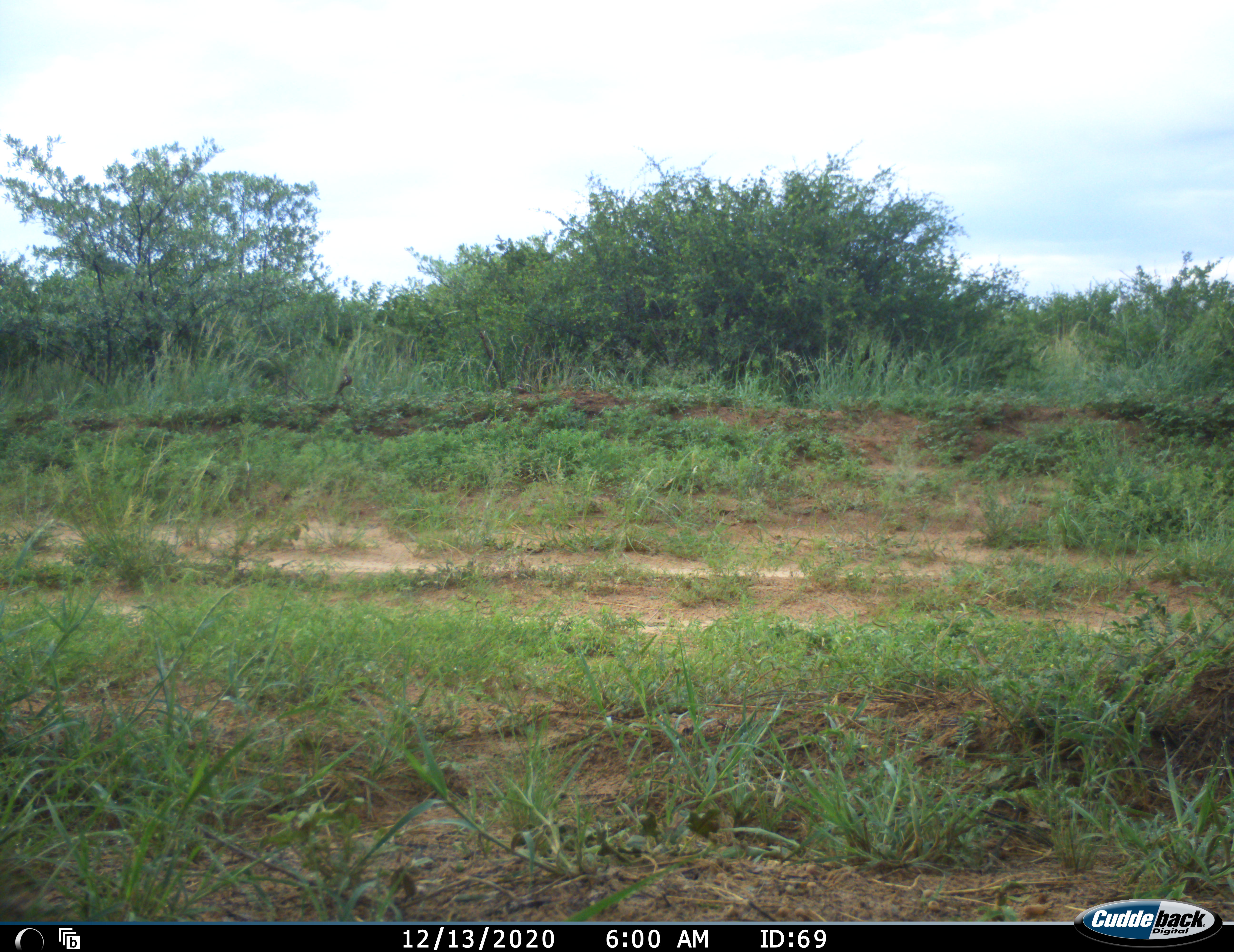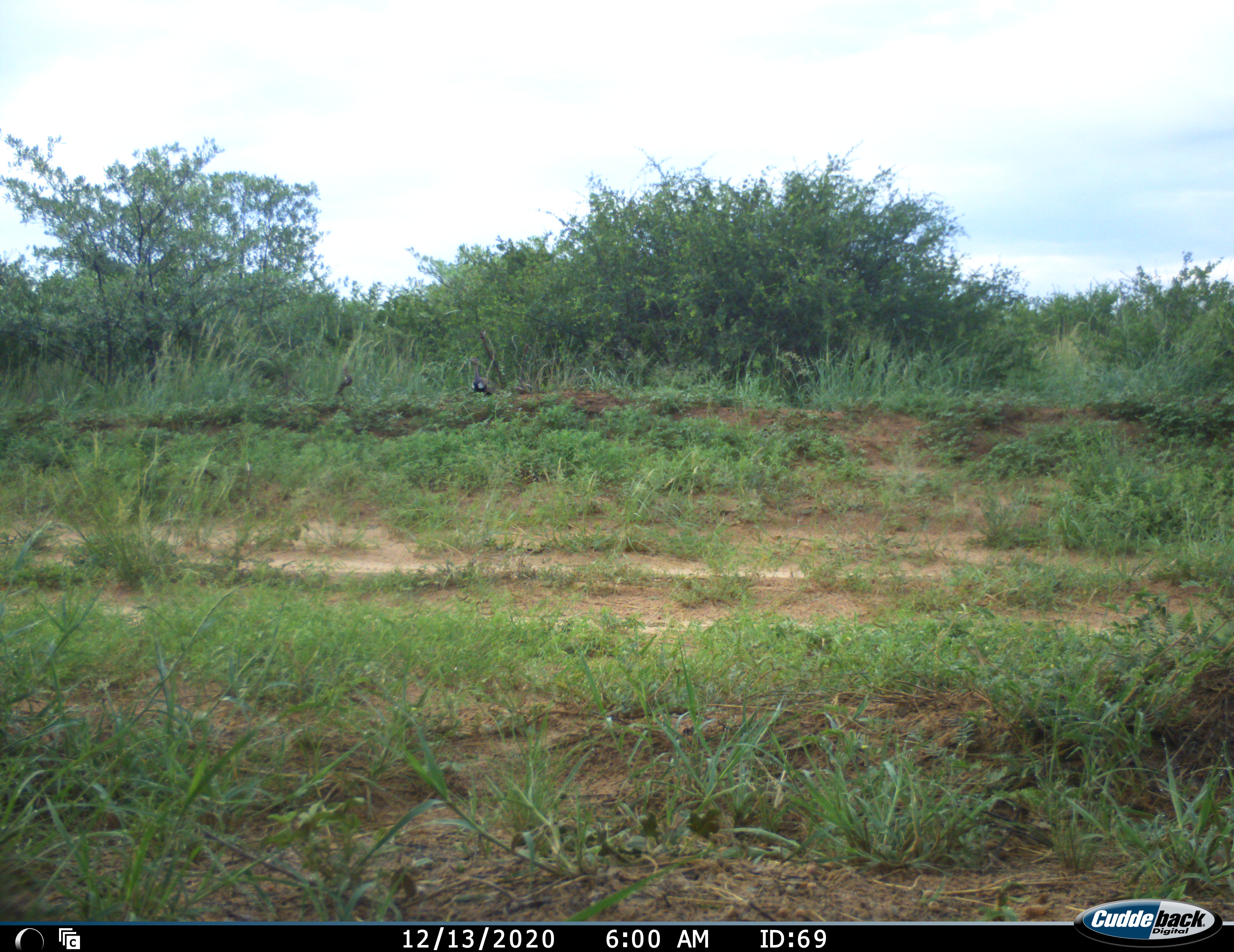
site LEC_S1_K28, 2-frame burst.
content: unidentified animal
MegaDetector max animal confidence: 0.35